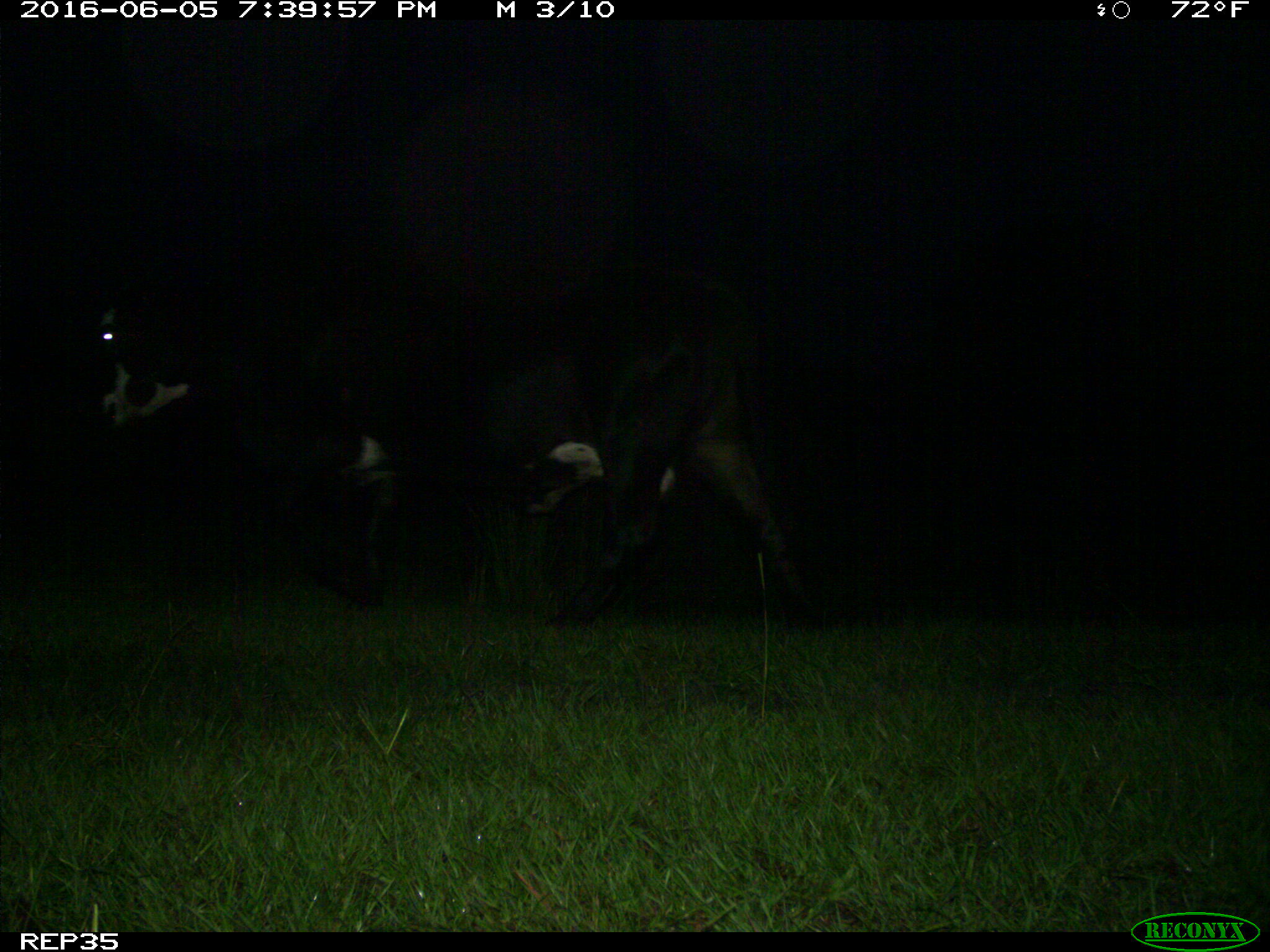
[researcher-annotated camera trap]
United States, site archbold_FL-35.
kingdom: Animalia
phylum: Chordata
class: Mammalia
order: Artiodactyla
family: Bovidae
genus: Bos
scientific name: Bos taurus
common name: domestic cow